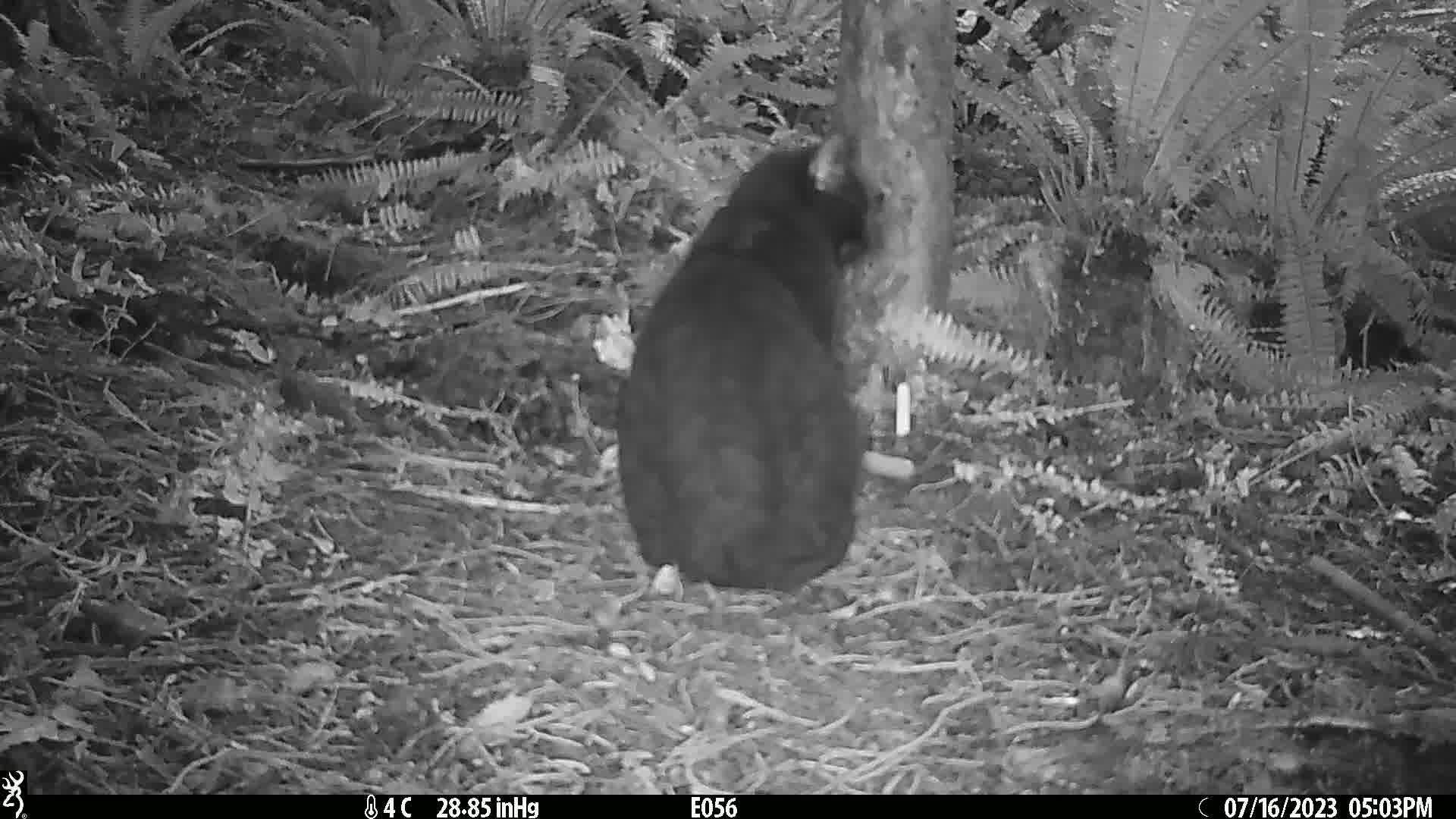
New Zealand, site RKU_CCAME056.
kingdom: Animalia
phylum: Chordata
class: Mammalia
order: Carnivora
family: Felidae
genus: Felis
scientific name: Felis catus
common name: domestic cat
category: cat